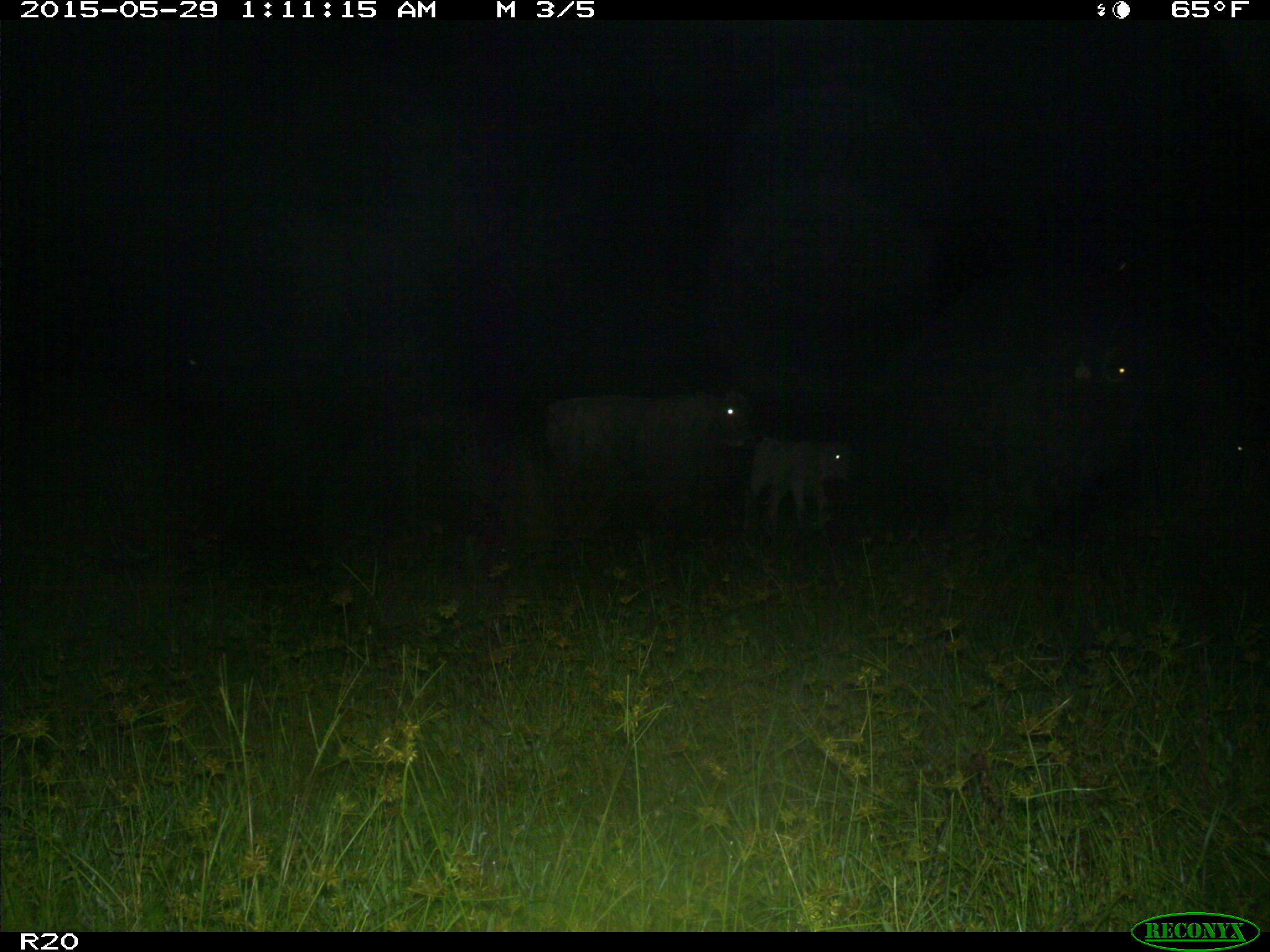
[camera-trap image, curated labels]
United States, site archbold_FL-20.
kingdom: Animalia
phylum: Chordata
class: Mammalia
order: Artiodactyla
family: Bovidae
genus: Bos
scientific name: Bos taurus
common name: domestic cow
Bos taurus (domestic cow).